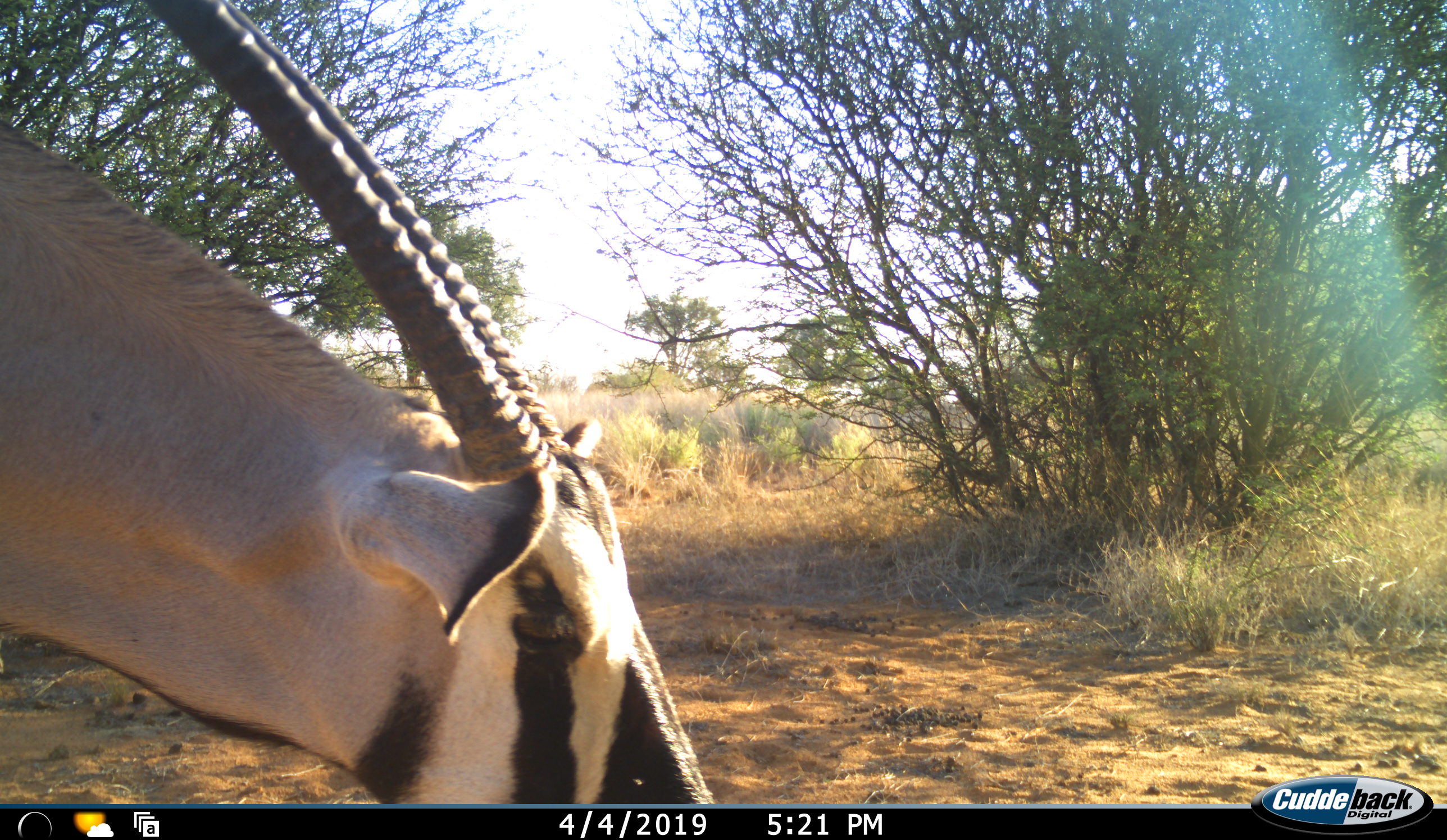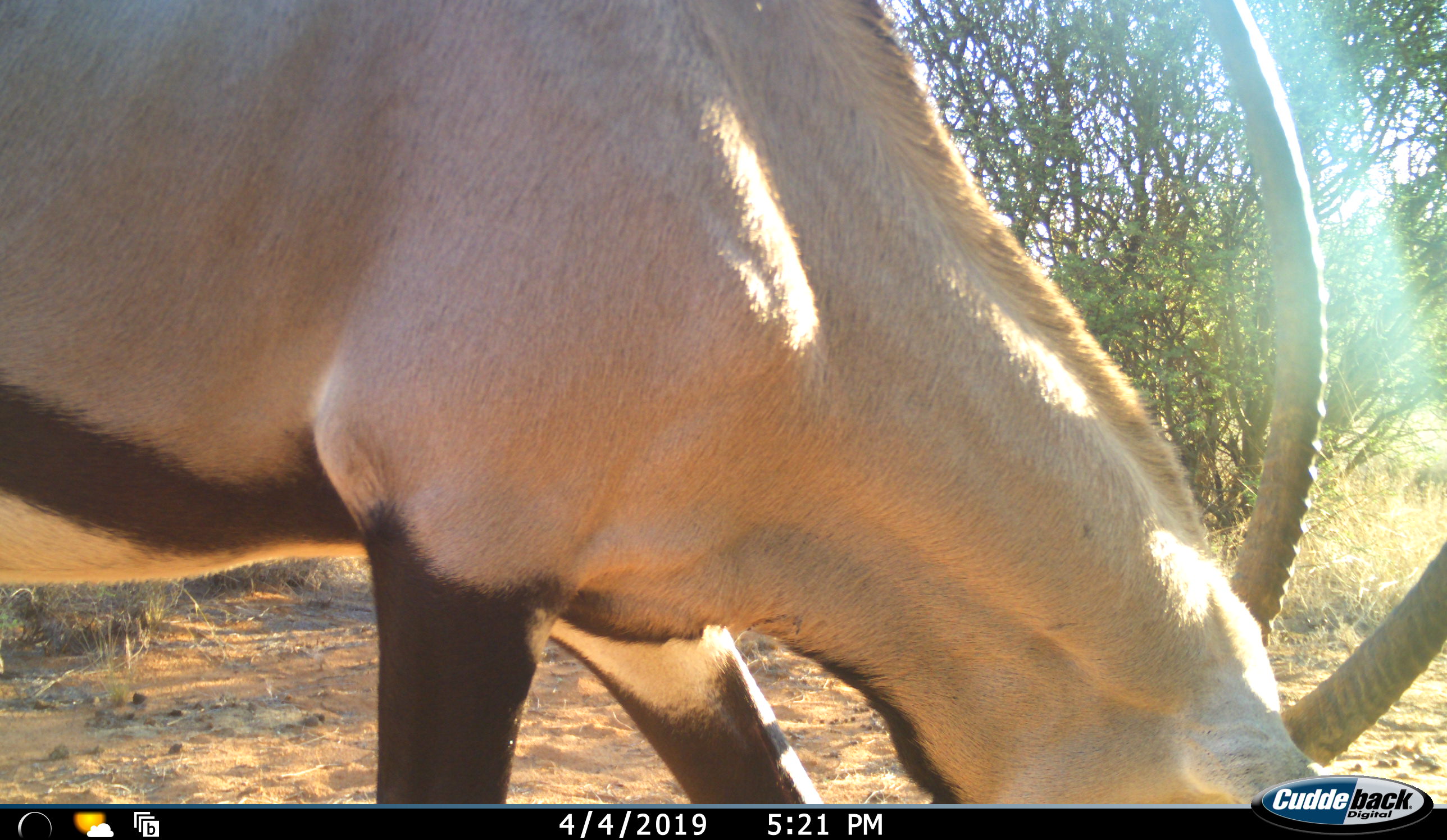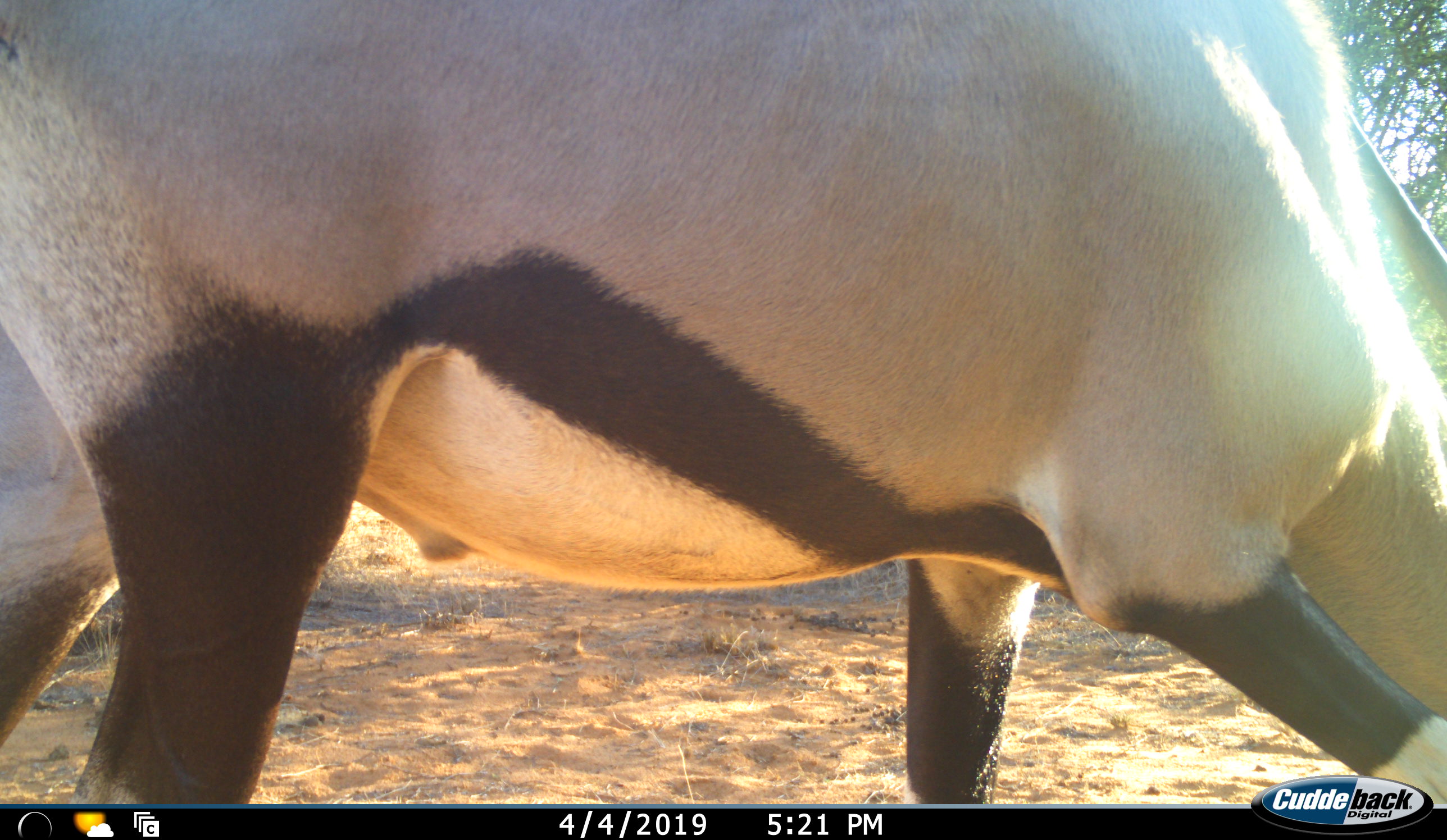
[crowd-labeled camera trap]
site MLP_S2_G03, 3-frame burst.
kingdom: Animalia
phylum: Chordata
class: Mammalia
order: Artiodactyla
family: Bovidae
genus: Oryx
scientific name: Oryx gazella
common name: gemsbok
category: oryx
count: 1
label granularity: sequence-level